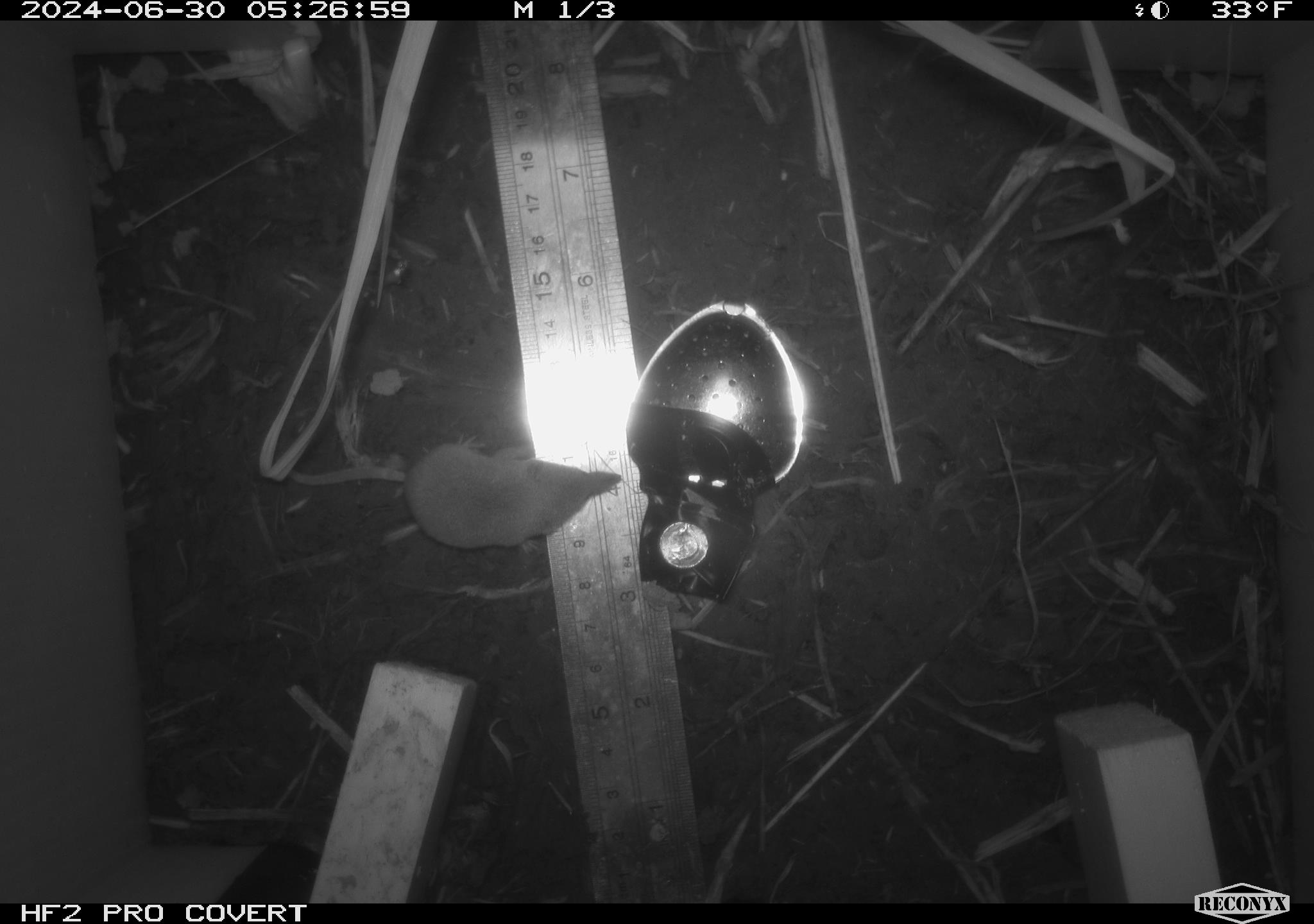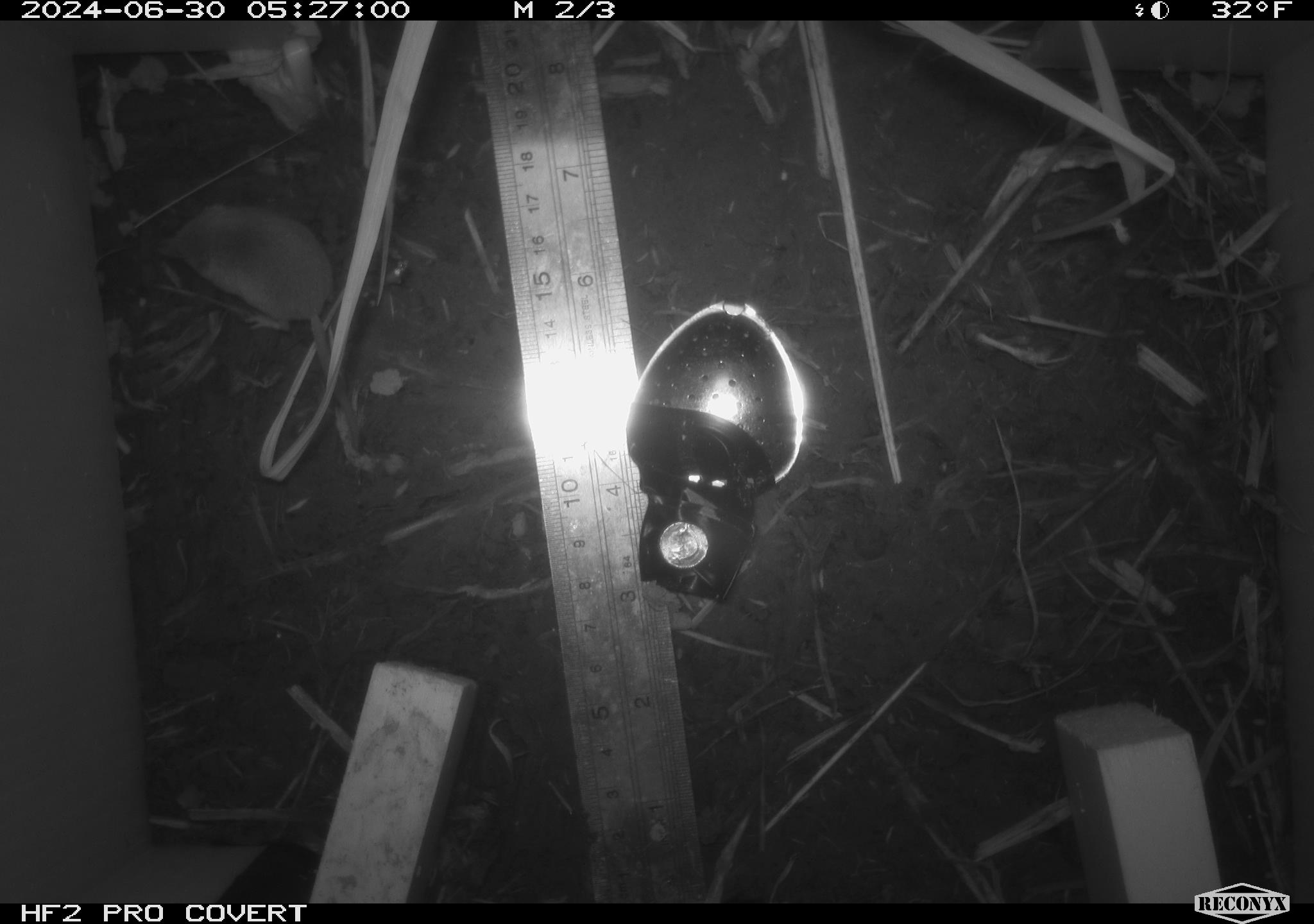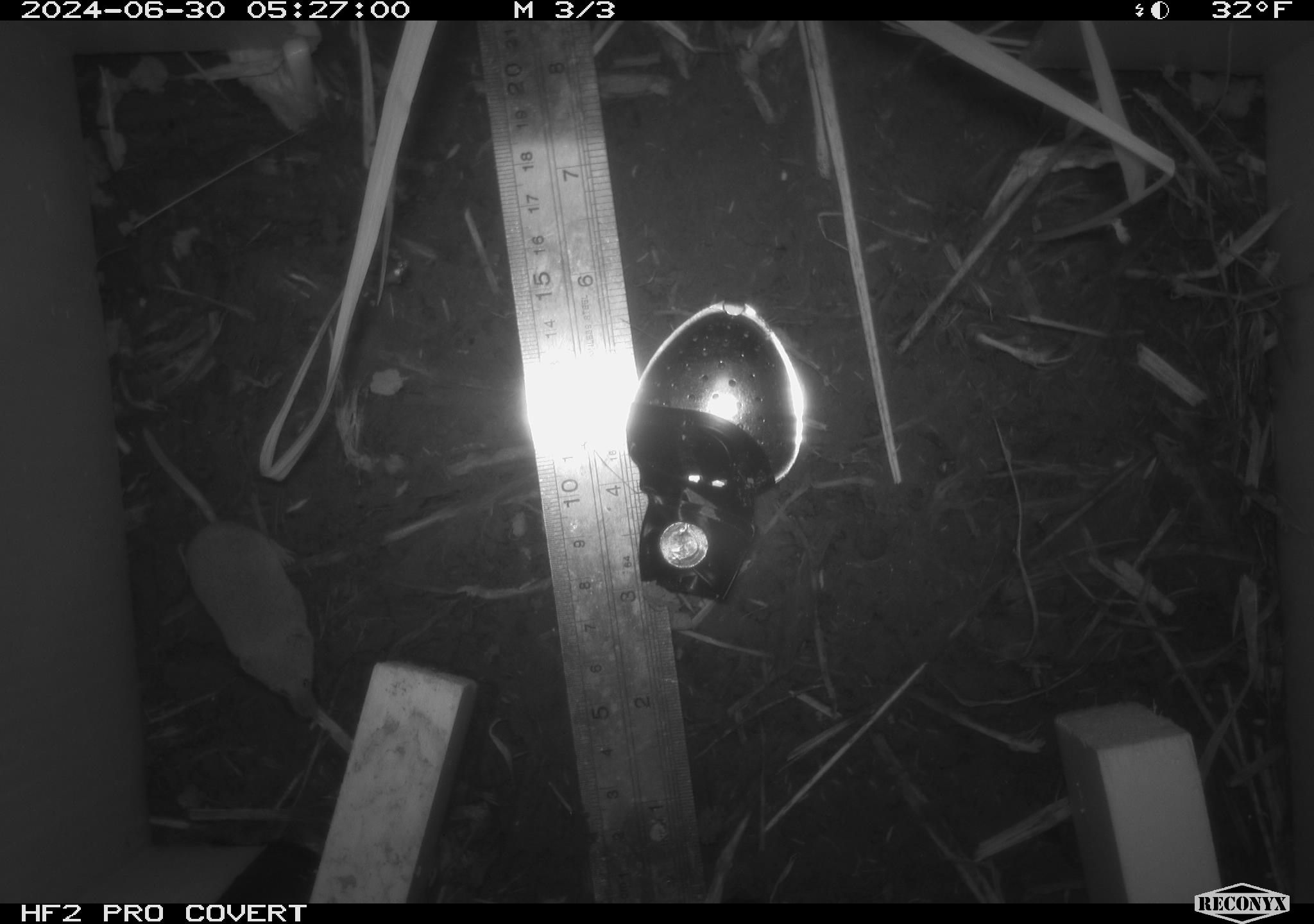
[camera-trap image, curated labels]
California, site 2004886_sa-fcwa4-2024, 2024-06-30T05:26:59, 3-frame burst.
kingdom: Animalia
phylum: Chordata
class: Mammalia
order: Eulipotyphla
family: Soricidae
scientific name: Soricidae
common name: shrews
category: soricidae family